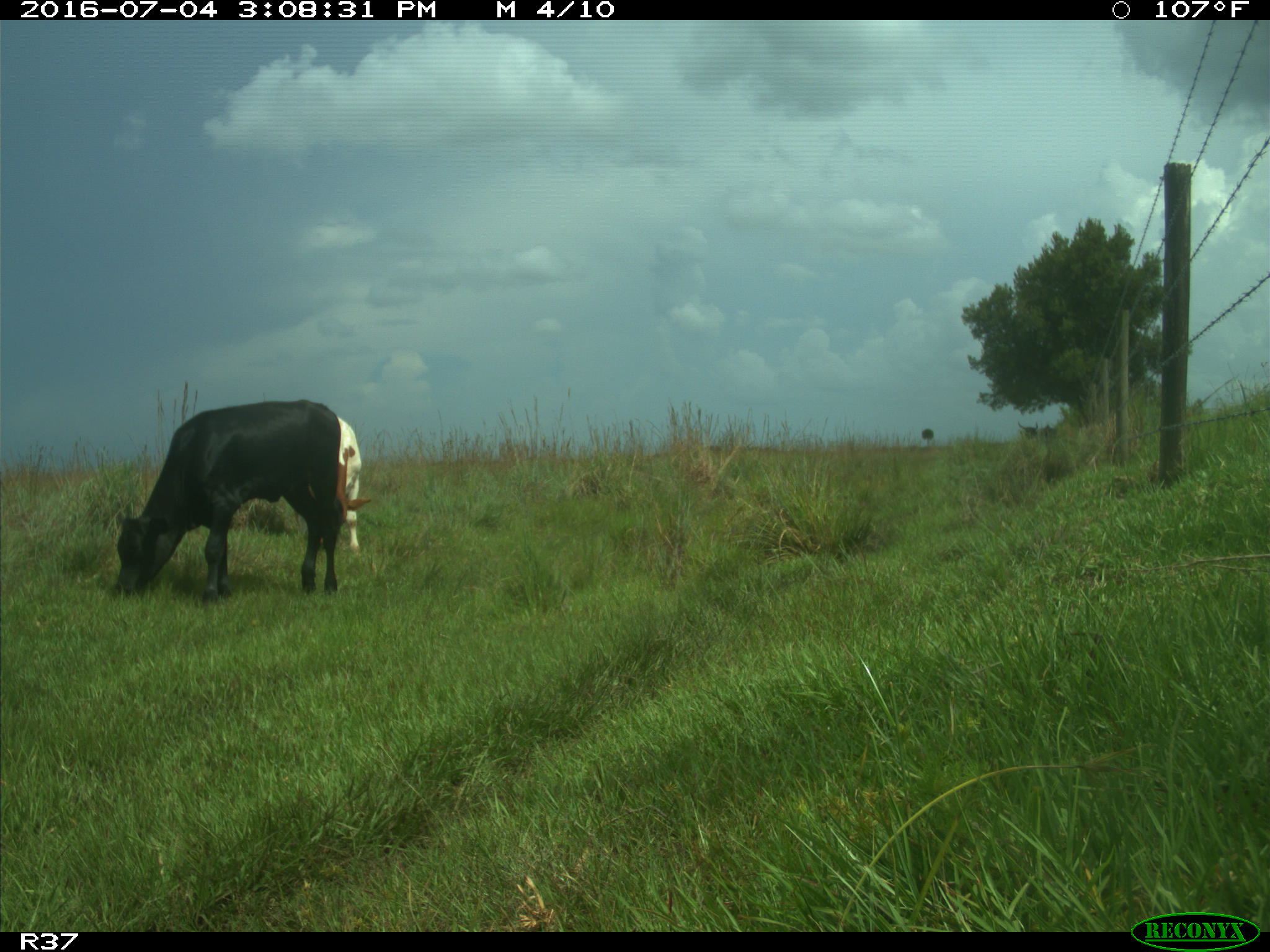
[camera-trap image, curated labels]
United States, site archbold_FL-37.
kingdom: Animalia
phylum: Chordata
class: Mammalia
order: Artiodactyla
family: Bovidae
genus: Bos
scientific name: Bos taurus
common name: domestic cow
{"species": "Bos taurus (domestic cow)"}